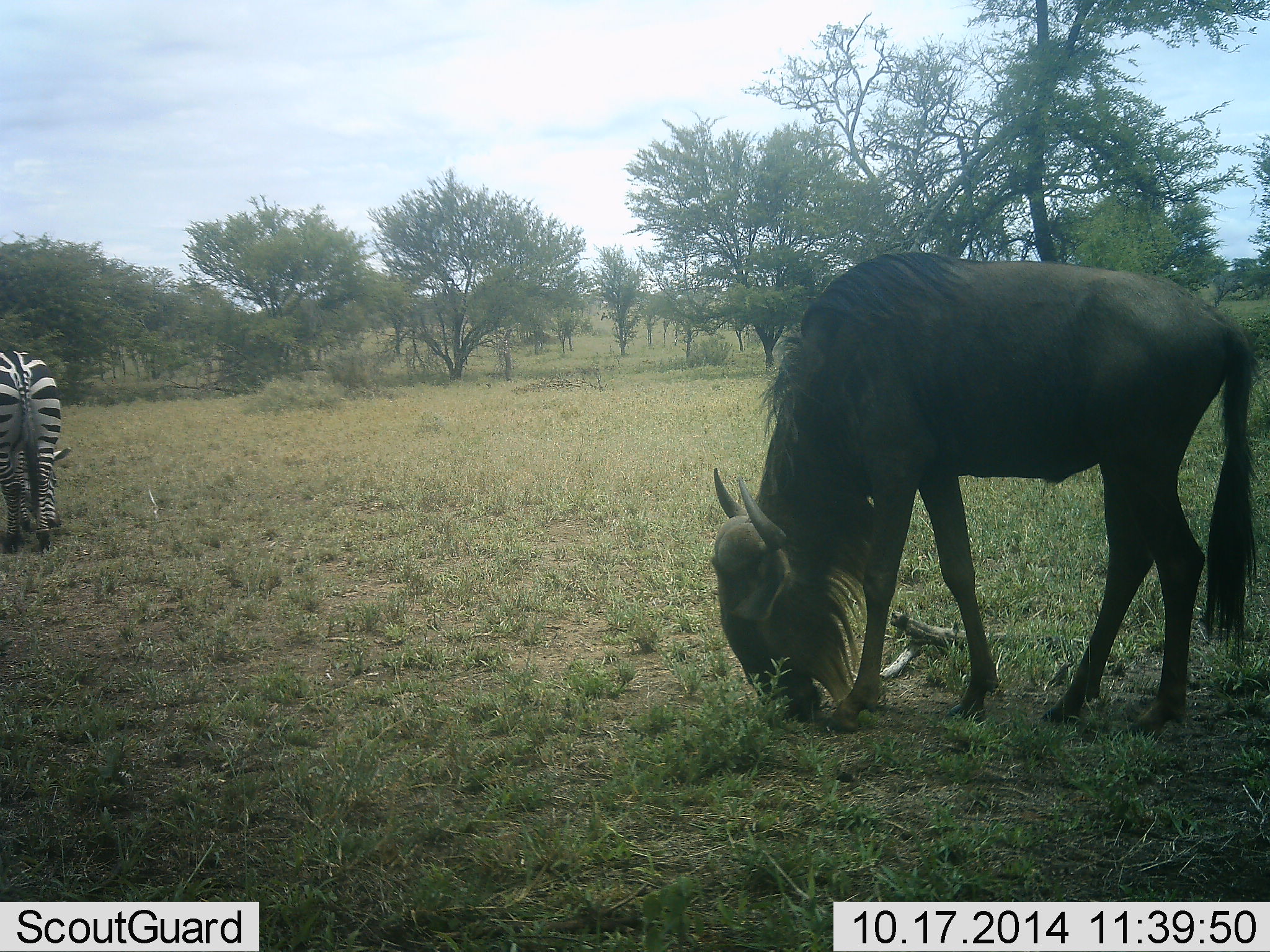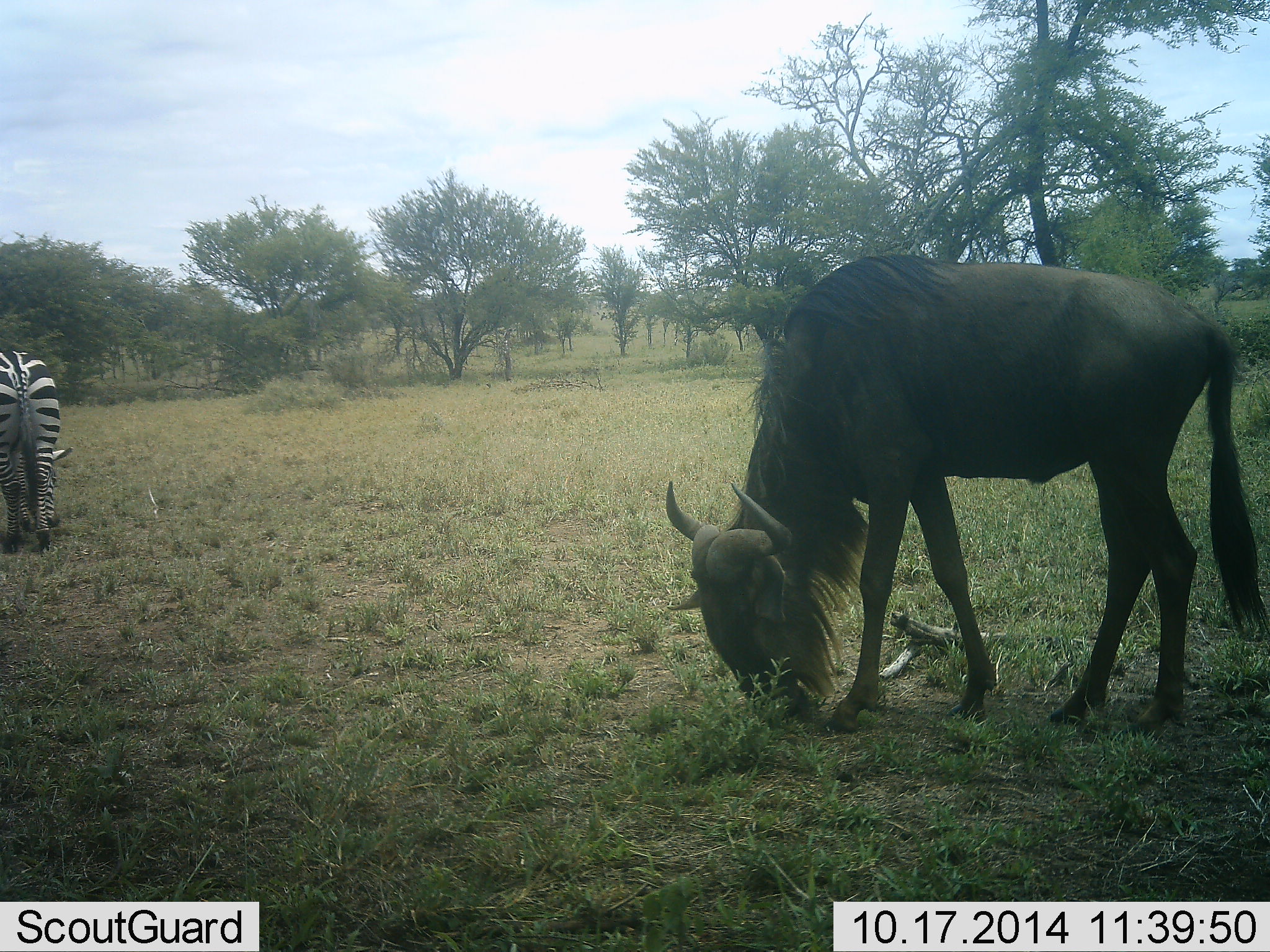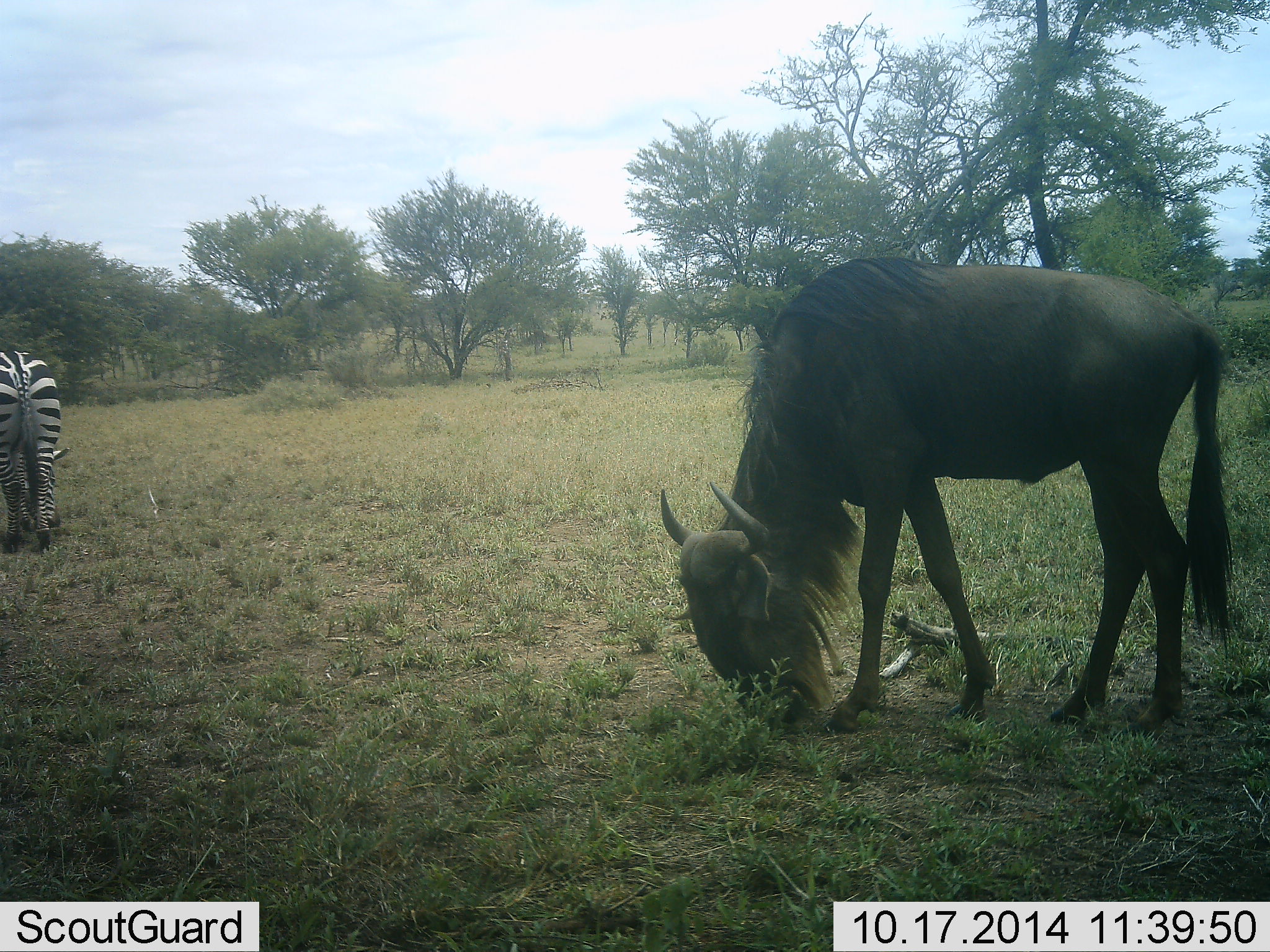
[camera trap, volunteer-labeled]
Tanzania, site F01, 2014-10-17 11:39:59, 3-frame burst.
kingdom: Animalia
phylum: Chordata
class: Mammalia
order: Artiodactyla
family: Bovidae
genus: Connochaetes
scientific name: Connochaetes taurinus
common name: blue wildebeest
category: wildebeest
Wildebeest (blue wildebeest) (Connochaetes taurinus), count 1. Behavior (volunteer vote fractions): standing 20%, resting 0%, moving 0%, interacting 0%. Young present (vote fraction): 0%. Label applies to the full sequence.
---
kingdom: Animalia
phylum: Chordata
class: Mammalia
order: Perissodactyla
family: Equidae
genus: Equus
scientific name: Equus quagga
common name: plains zebra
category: zebra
Zebra (plains zebra) (Equus quagga), count 1. Behavior (volunteer vote fractions): standing 20%, resting 0%, moving 0%, interacting 0%. Young present (vote fraction): 0%. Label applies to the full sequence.